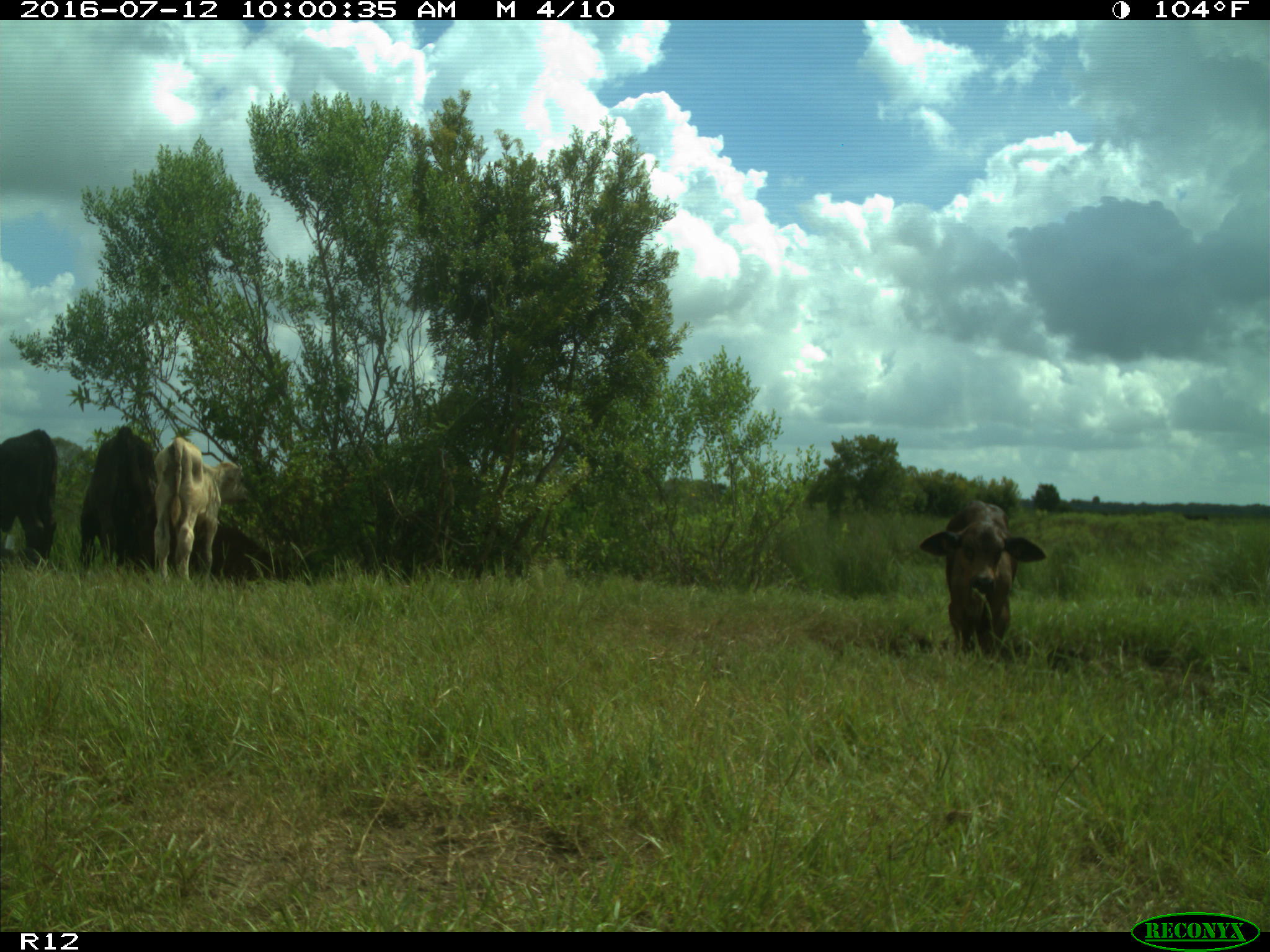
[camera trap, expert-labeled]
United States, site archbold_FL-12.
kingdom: Animalia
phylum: Chordata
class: Mammalia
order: Artiodactyla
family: Bovidae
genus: Bos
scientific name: Bos taurus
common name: domestic cow